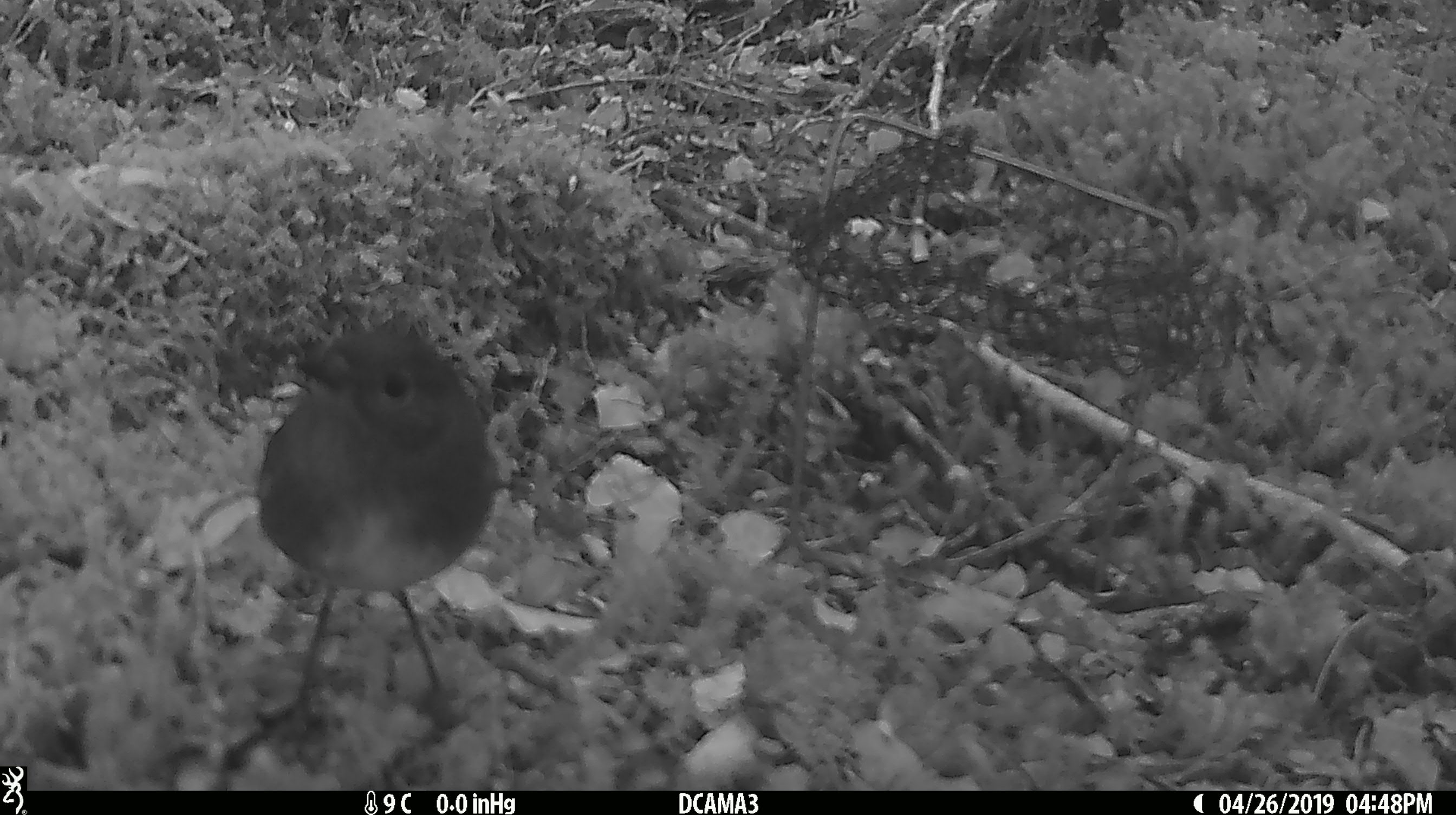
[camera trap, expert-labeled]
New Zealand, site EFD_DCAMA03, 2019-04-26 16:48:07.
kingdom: Animalia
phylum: Chordata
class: Aves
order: Passeriformes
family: Petroicidae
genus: Petroica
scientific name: Petroica australis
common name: new zealand robin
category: robin